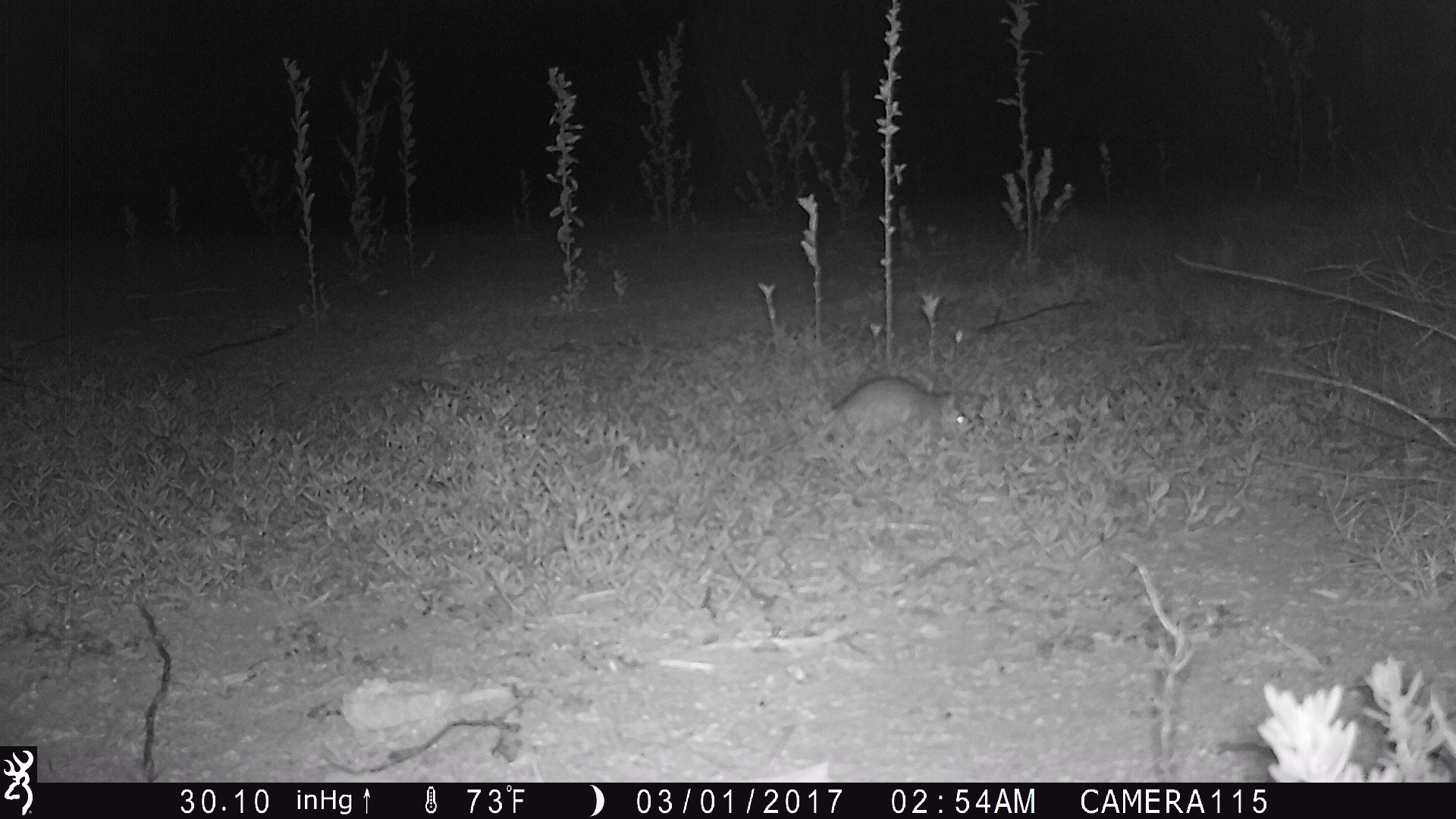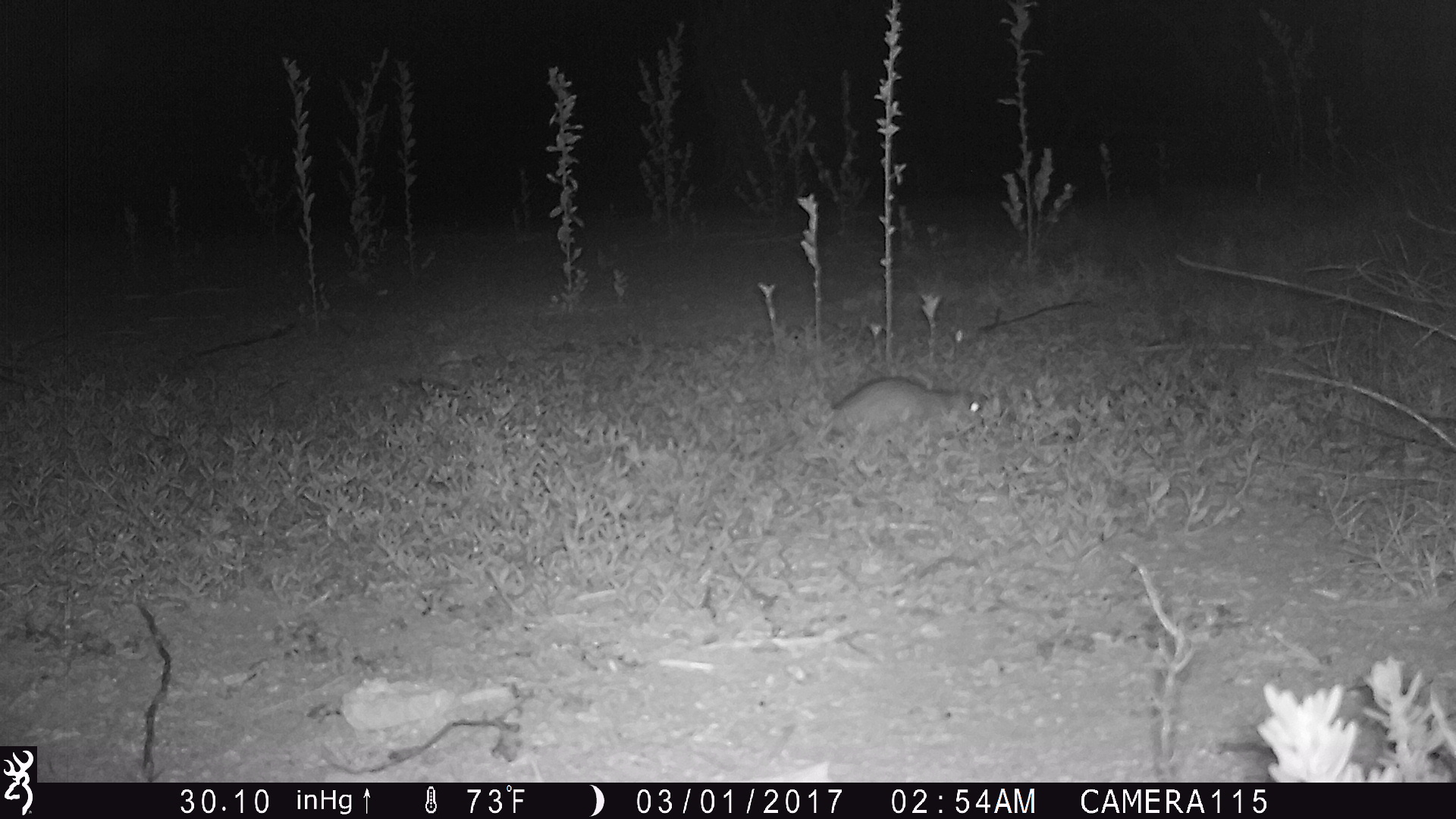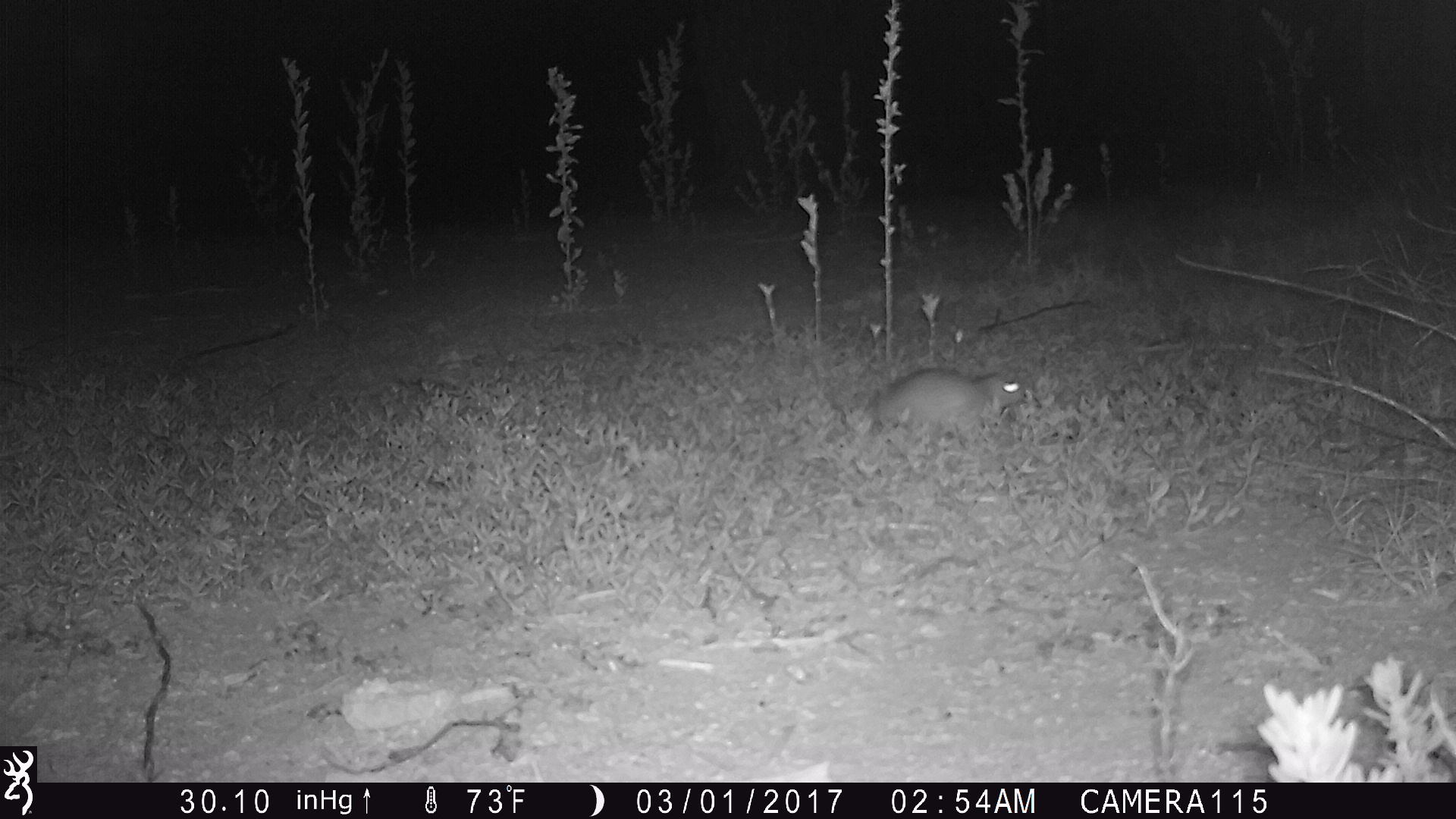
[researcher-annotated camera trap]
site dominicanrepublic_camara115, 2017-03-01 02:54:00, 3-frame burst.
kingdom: Animalia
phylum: Chordata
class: Mammalia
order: Rodentia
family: Muridae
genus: Rattus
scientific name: Rattus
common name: rat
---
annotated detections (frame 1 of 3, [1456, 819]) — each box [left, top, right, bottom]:
rat: [807, 374, 971, 457]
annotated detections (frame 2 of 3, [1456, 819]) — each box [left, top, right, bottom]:
rat: [811, 377, 987, 444]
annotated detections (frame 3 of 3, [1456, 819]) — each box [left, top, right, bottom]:
rat: [862, 367, 1027, 441]